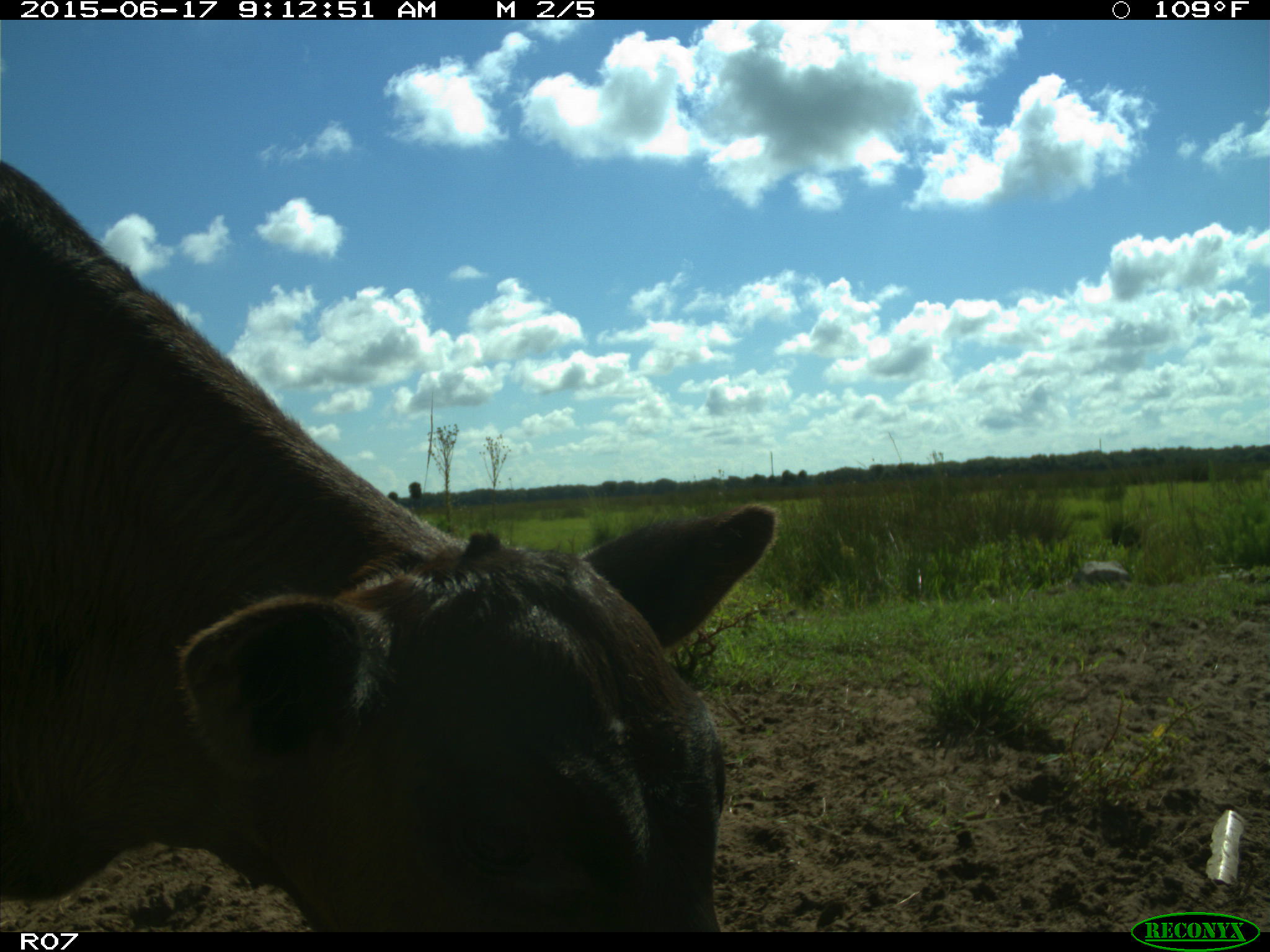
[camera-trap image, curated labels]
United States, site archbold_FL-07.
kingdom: Animalia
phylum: Chordata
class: Mammalia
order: Artiodactyla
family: Bovidae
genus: Bos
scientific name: Bos taurus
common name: domestic cow